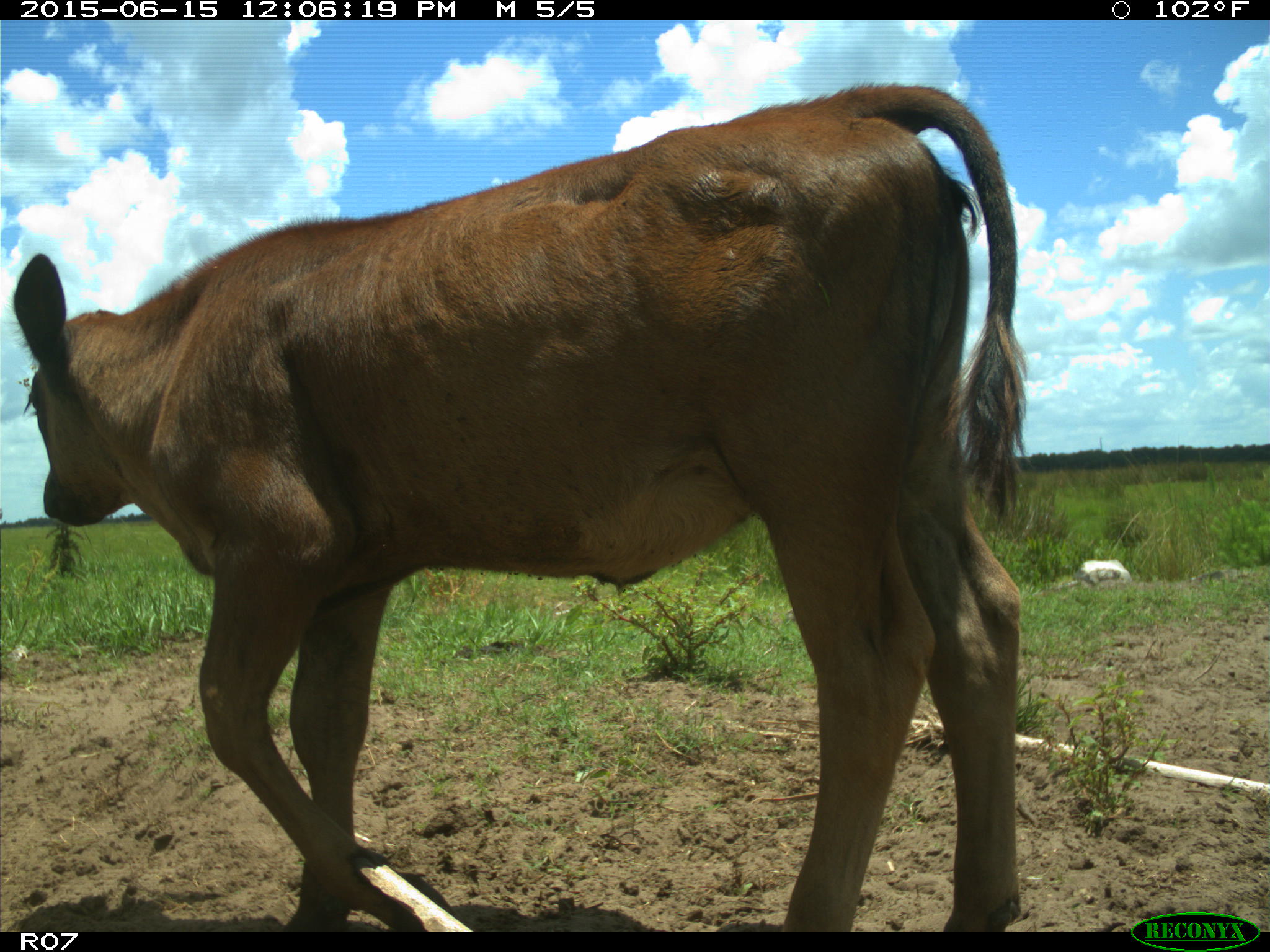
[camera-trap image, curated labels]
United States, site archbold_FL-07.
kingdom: Animalia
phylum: Chordata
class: Mammalia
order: Artiodactyla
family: Bovidae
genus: Bos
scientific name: Bos taurus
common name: domestic cow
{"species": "Bos taurus (domestic cow)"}